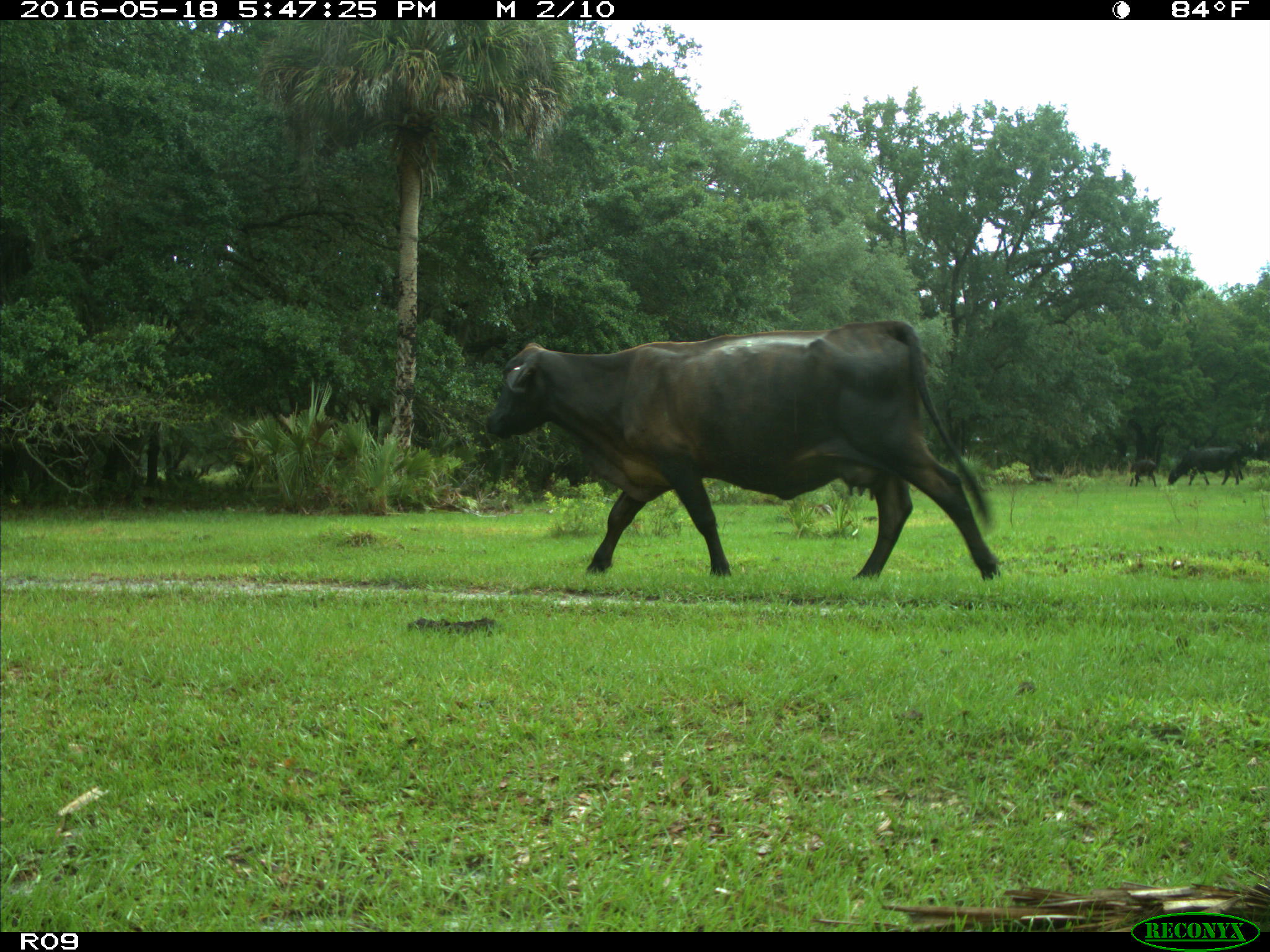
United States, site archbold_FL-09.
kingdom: Animalia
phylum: Chordata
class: Mammalia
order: Artiodactyla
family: Bovidae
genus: Bos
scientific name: Bos taurus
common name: domestic cow